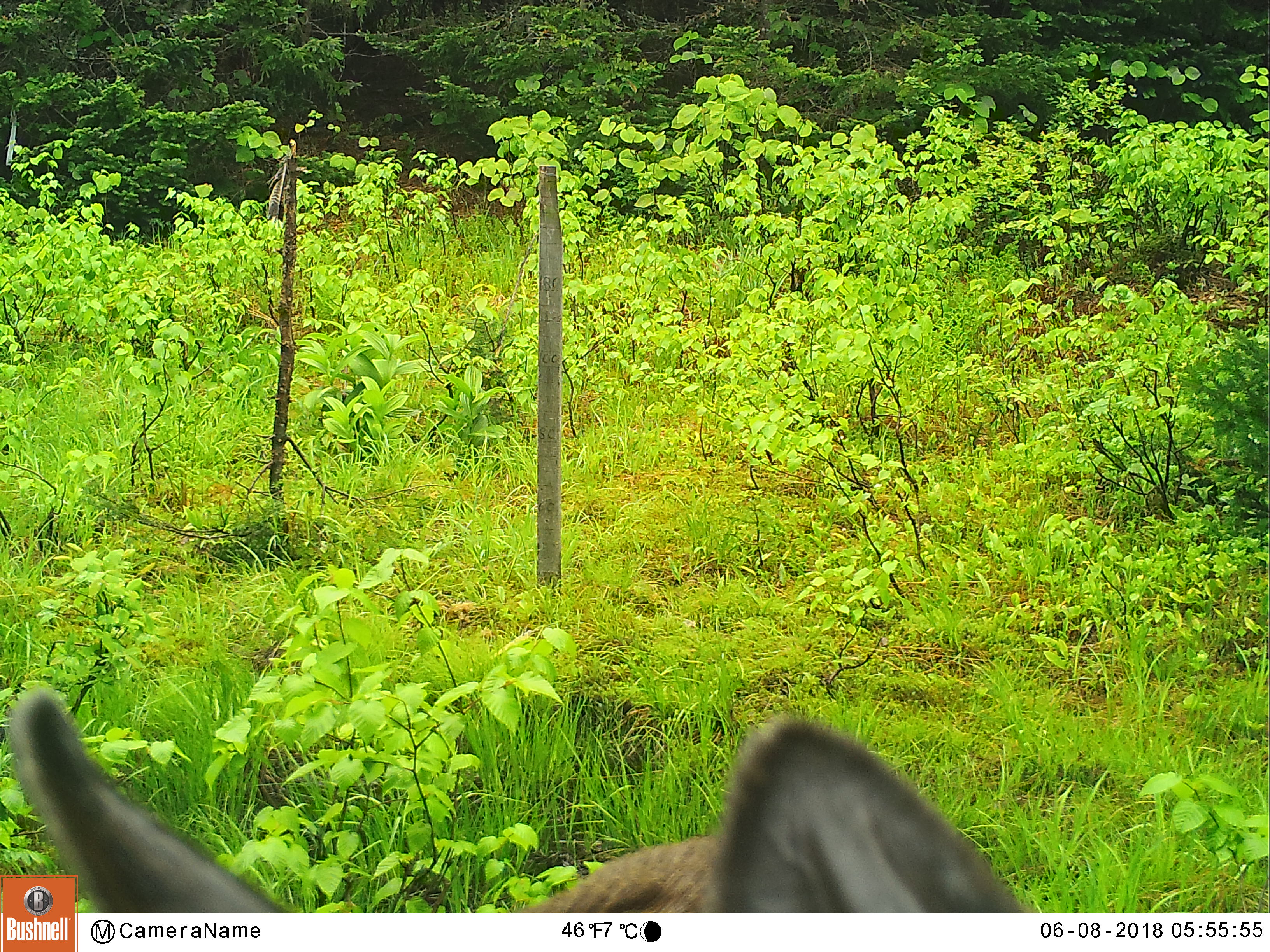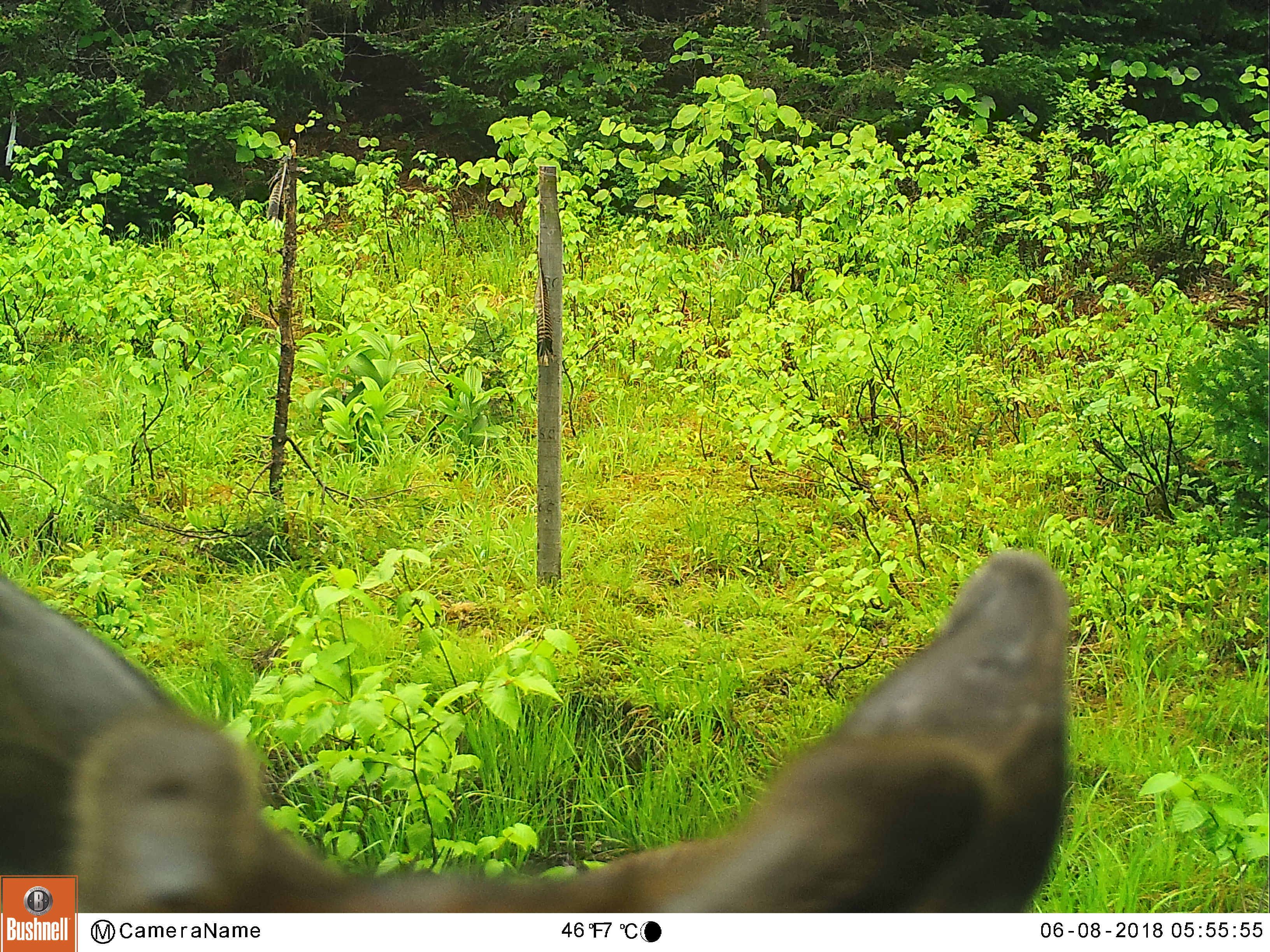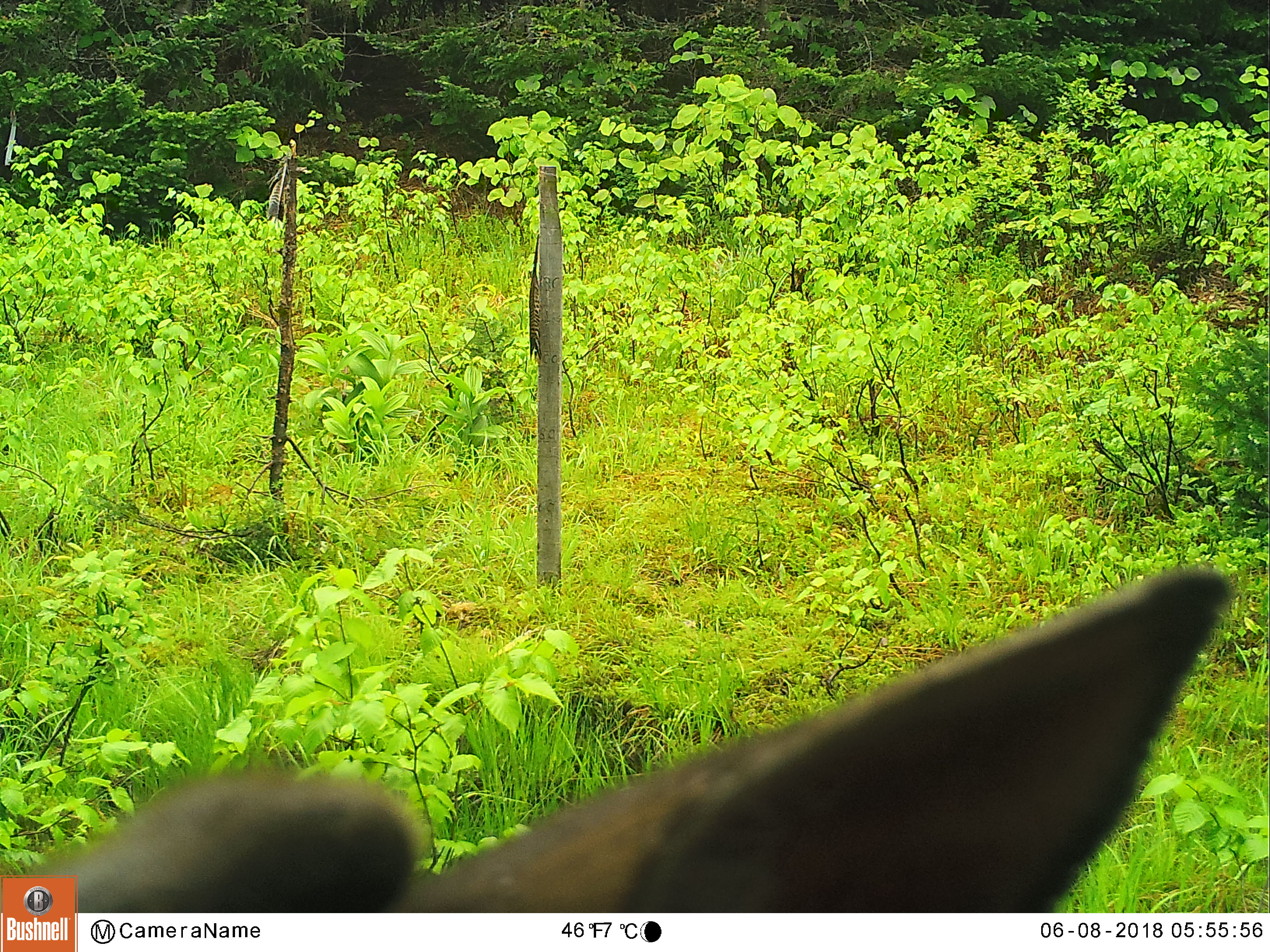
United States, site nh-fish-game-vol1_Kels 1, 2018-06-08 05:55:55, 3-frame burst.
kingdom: Animalia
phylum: Chordata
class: Mammalia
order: Artiodactyla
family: Cervidae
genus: Odocoileus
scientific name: Odocoileus virginianus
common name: white-tailed deer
White-tailed deer (Odocoileus virginianus).